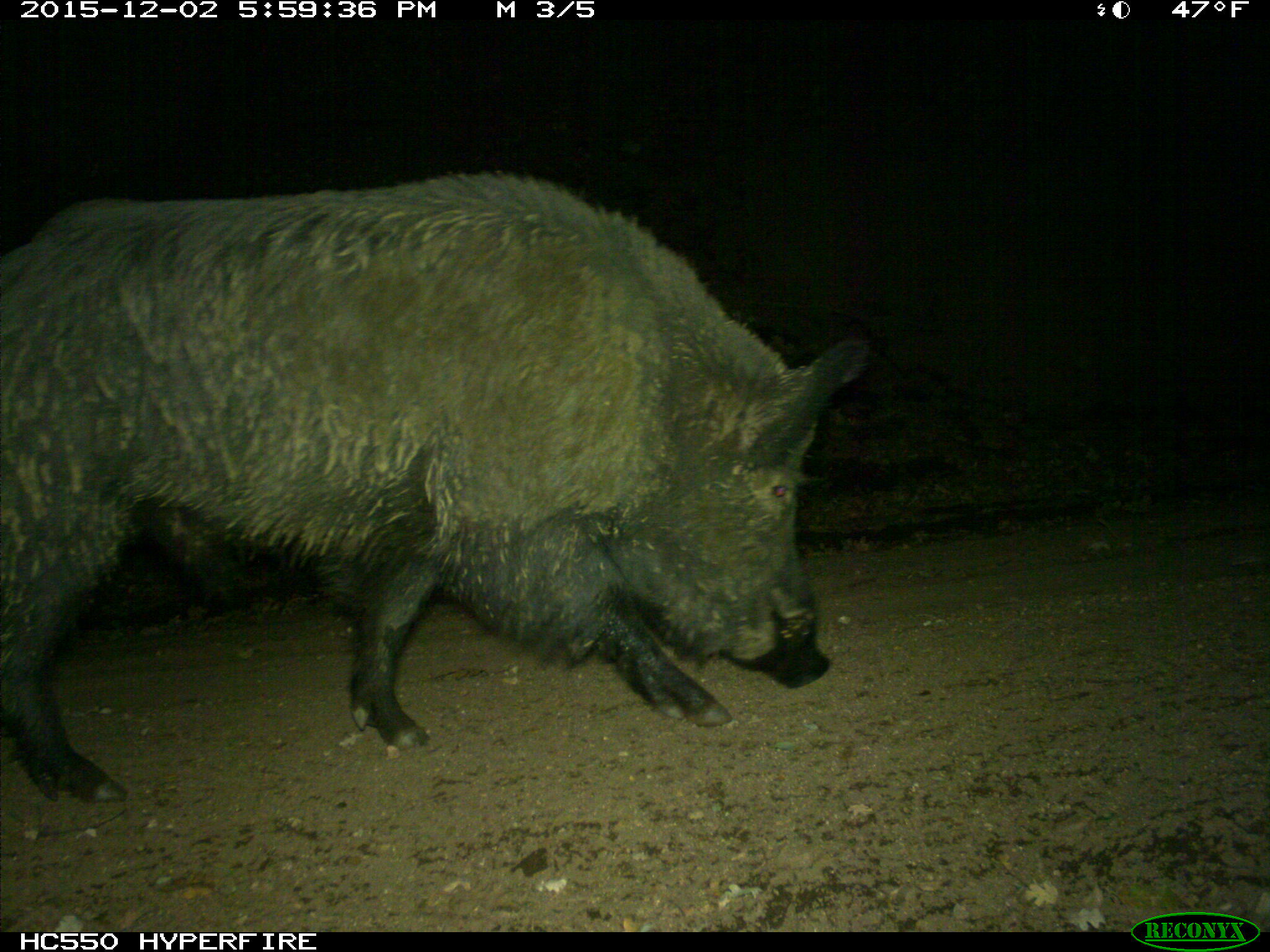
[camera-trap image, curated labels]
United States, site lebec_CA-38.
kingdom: Animalia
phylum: Chordata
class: Mammalia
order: Artiodactyla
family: Suidae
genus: Sus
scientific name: Sus scrofa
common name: wild boar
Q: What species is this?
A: Sus scrofa (wild boar).